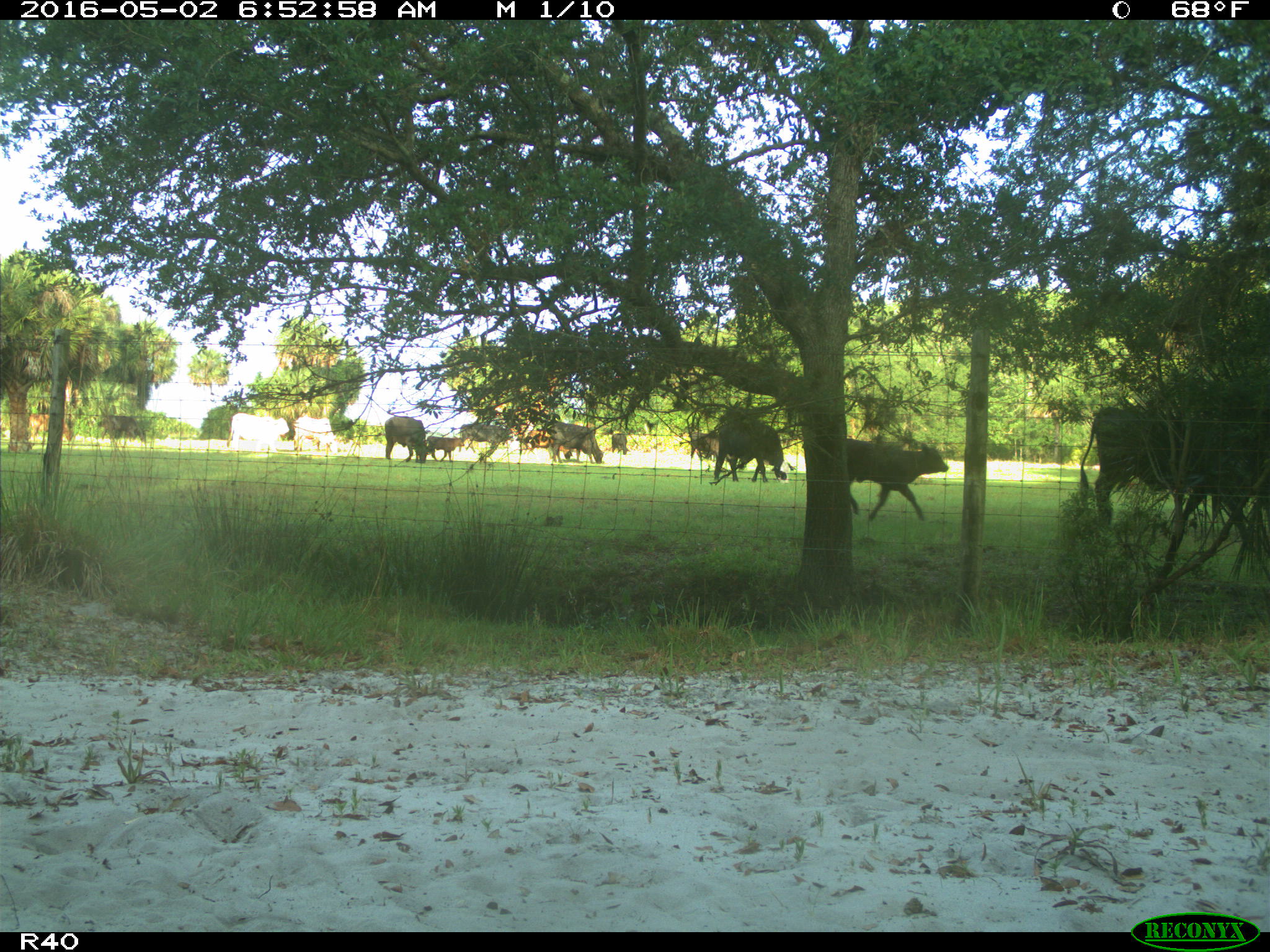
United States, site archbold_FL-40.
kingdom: Animalia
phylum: Chordata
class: Mammalia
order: Artiodactyla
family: Bovidae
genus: Bos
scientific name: Bos taurus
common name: domestic cow